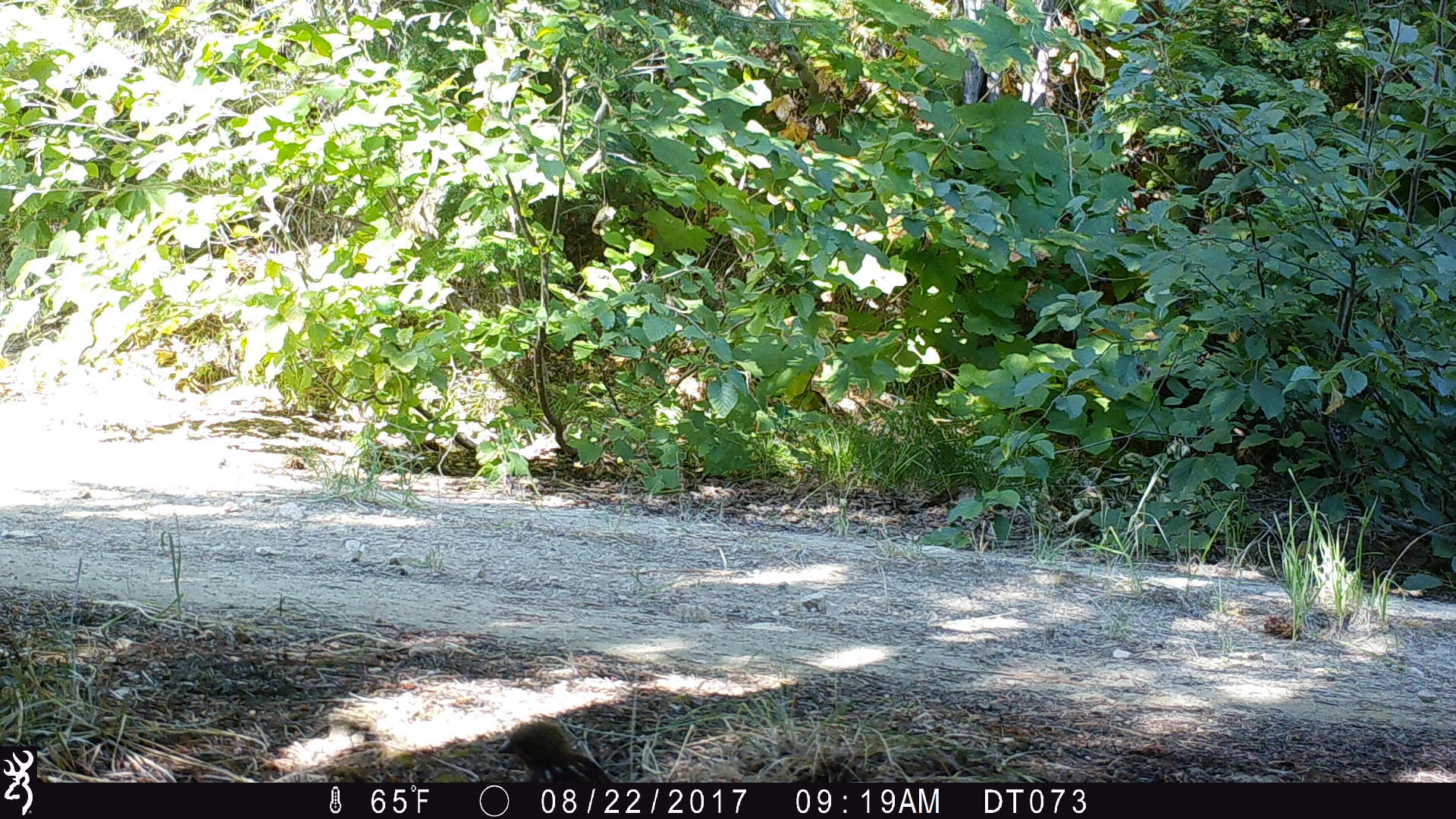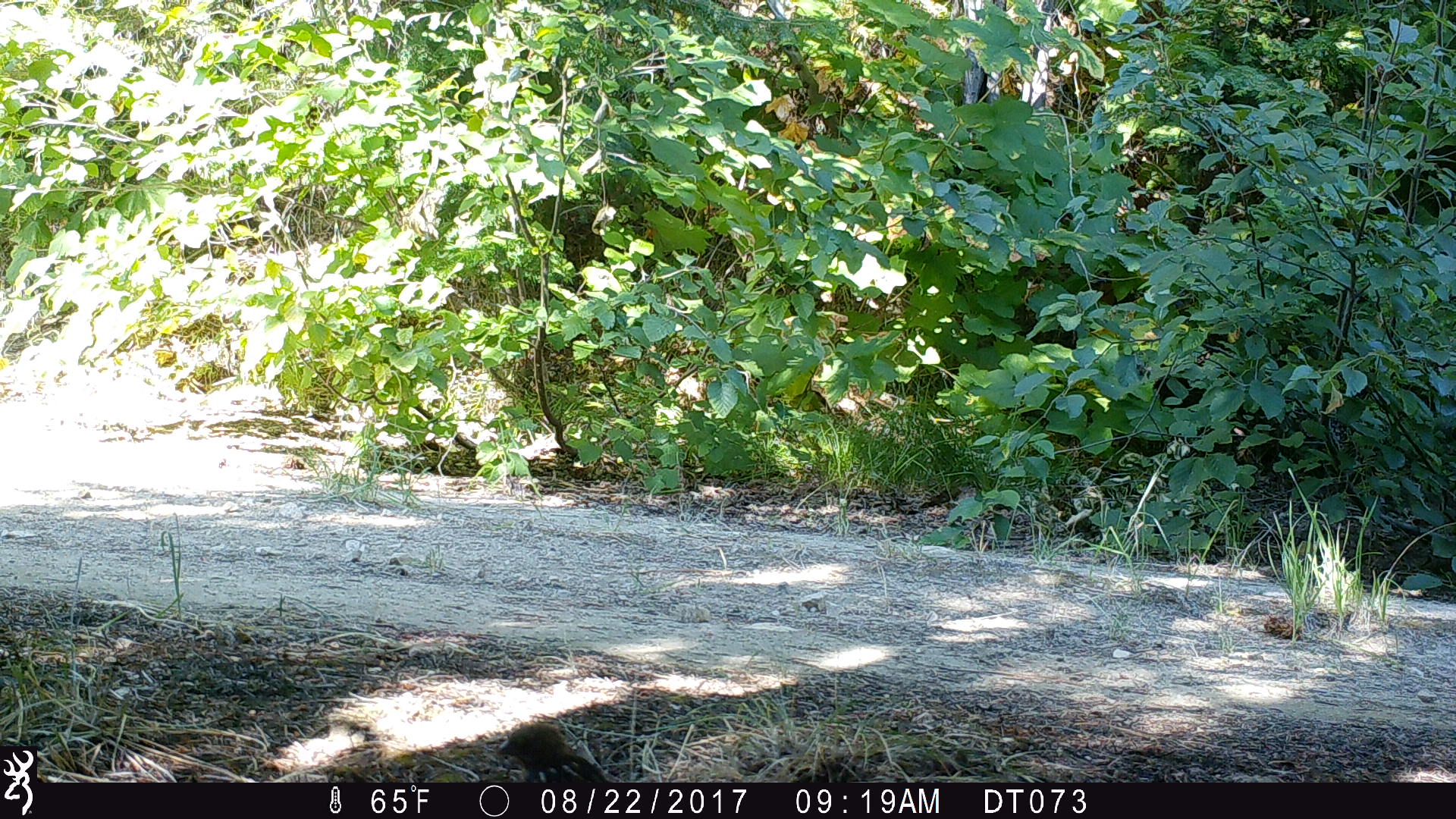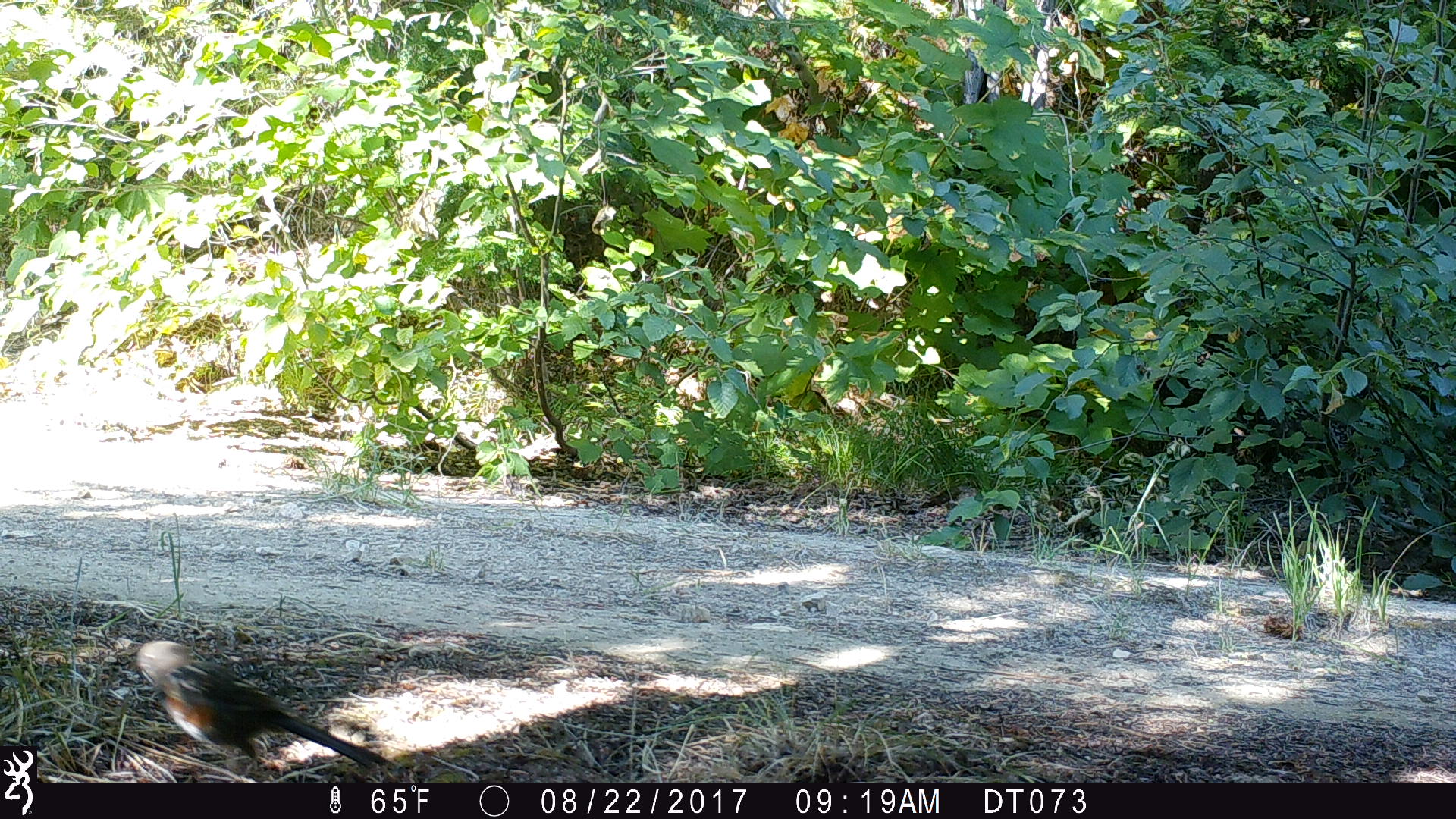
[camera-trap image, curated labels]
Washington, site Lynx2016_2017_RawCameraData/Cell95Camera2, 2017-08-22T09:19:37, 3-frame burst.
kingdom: Animalia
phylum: Chordata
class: Aves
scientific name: Aves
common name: birds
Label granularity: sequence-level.